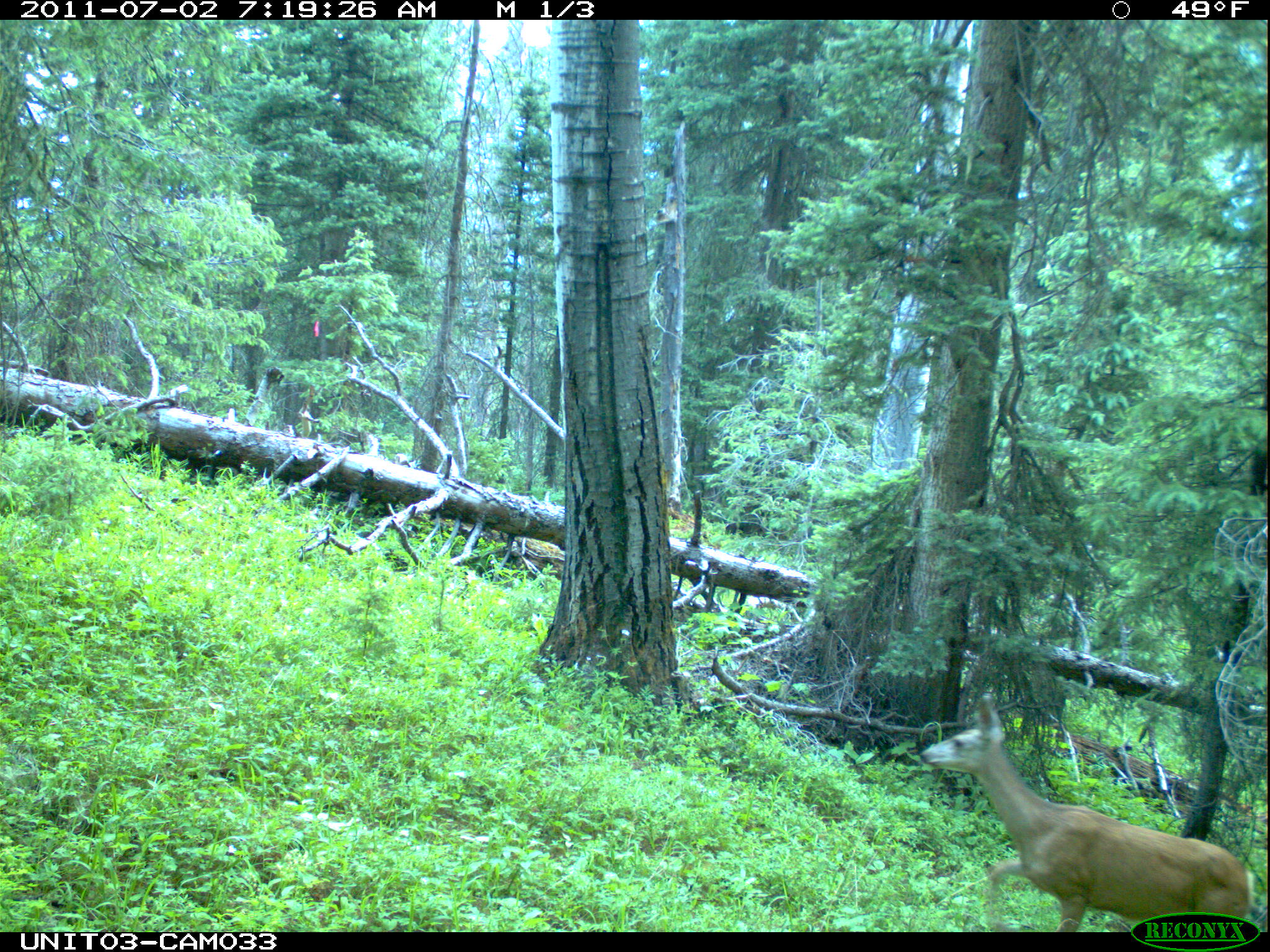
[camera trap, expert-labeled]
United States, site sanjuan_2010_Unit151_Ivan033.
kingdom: Animalia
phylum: Chordata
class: Mammalia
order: Artiodactyla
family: Cervidae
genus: Odocoileus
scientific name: Odocoileus hemionus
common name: mule deer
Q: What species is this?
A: Odocoileus hemionus (mule deer).